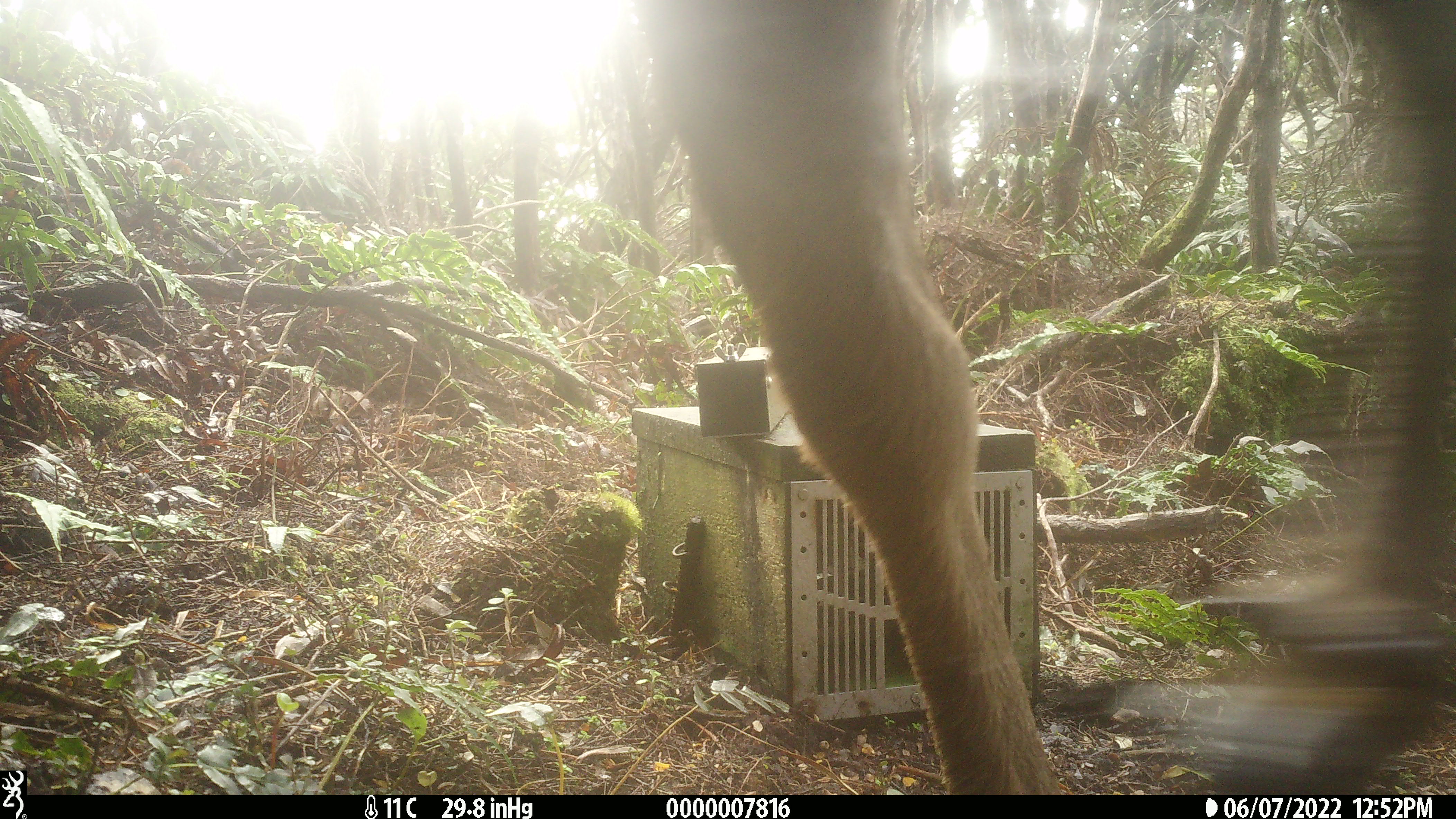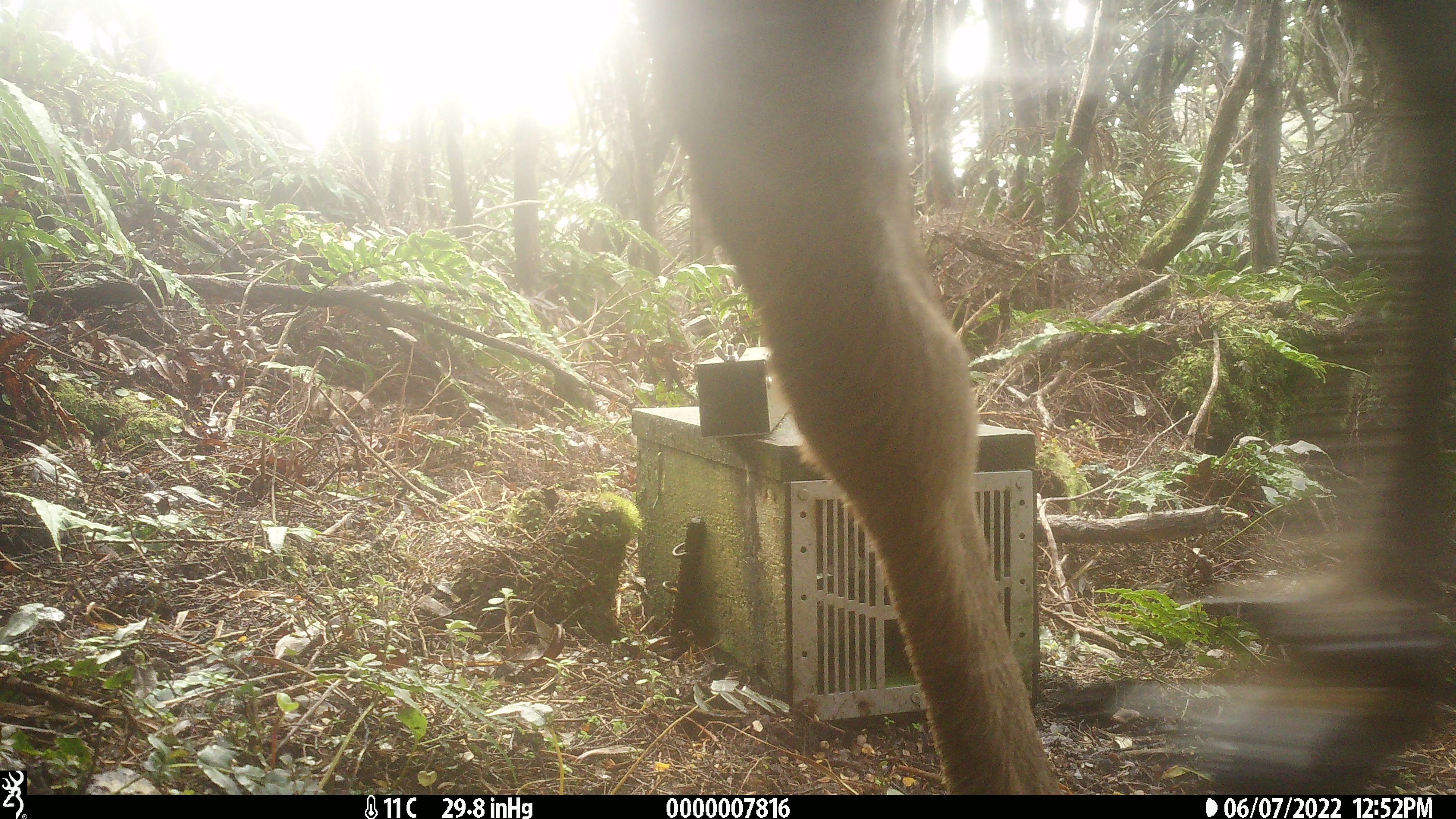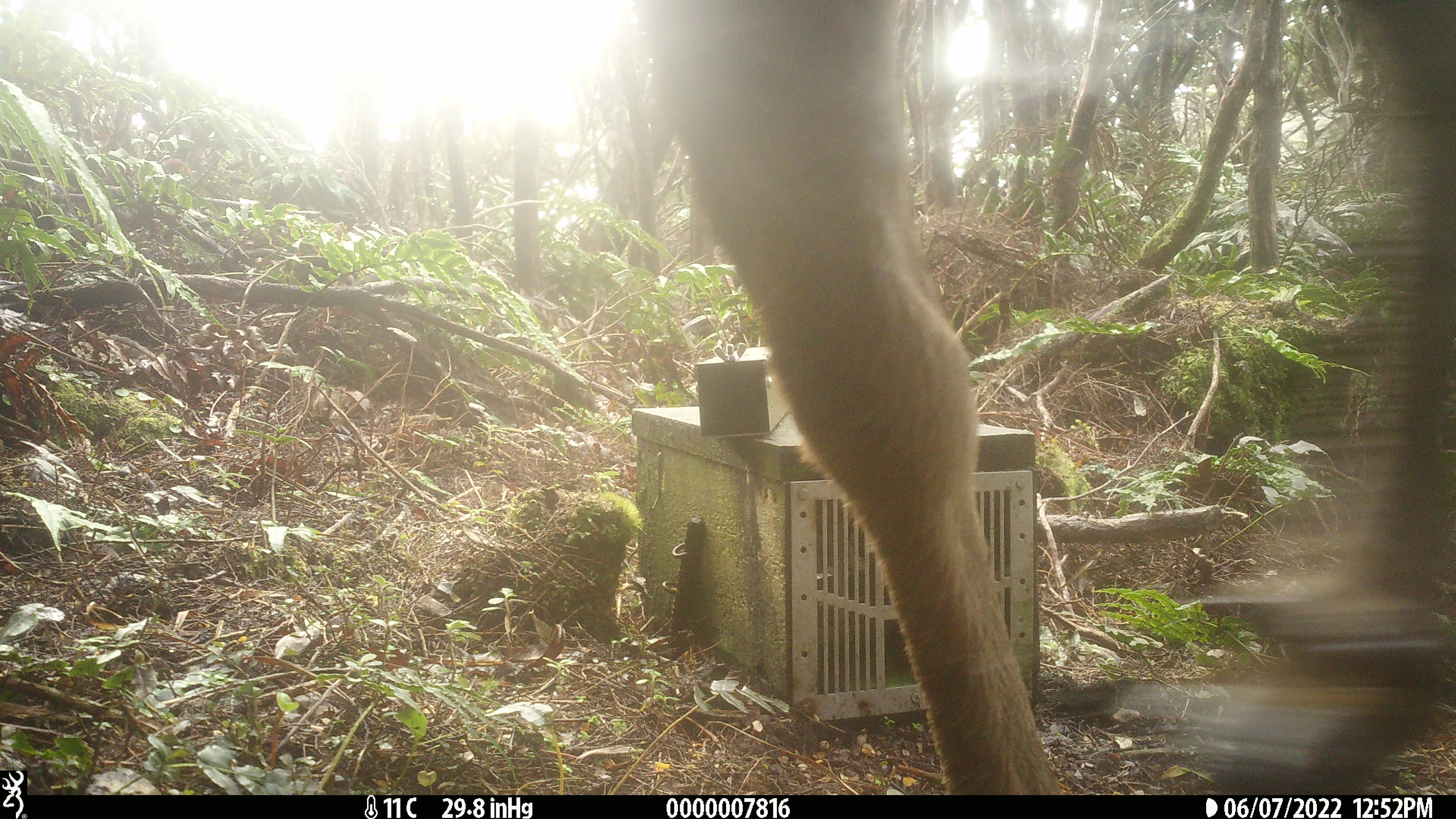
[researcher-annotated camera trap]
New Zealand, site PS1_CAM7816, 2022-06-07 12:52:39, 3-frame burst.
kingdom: Animalia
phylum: Chordata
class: Mammalia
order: Artiodactyla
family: Cervidae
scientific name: Cervidae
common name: deer